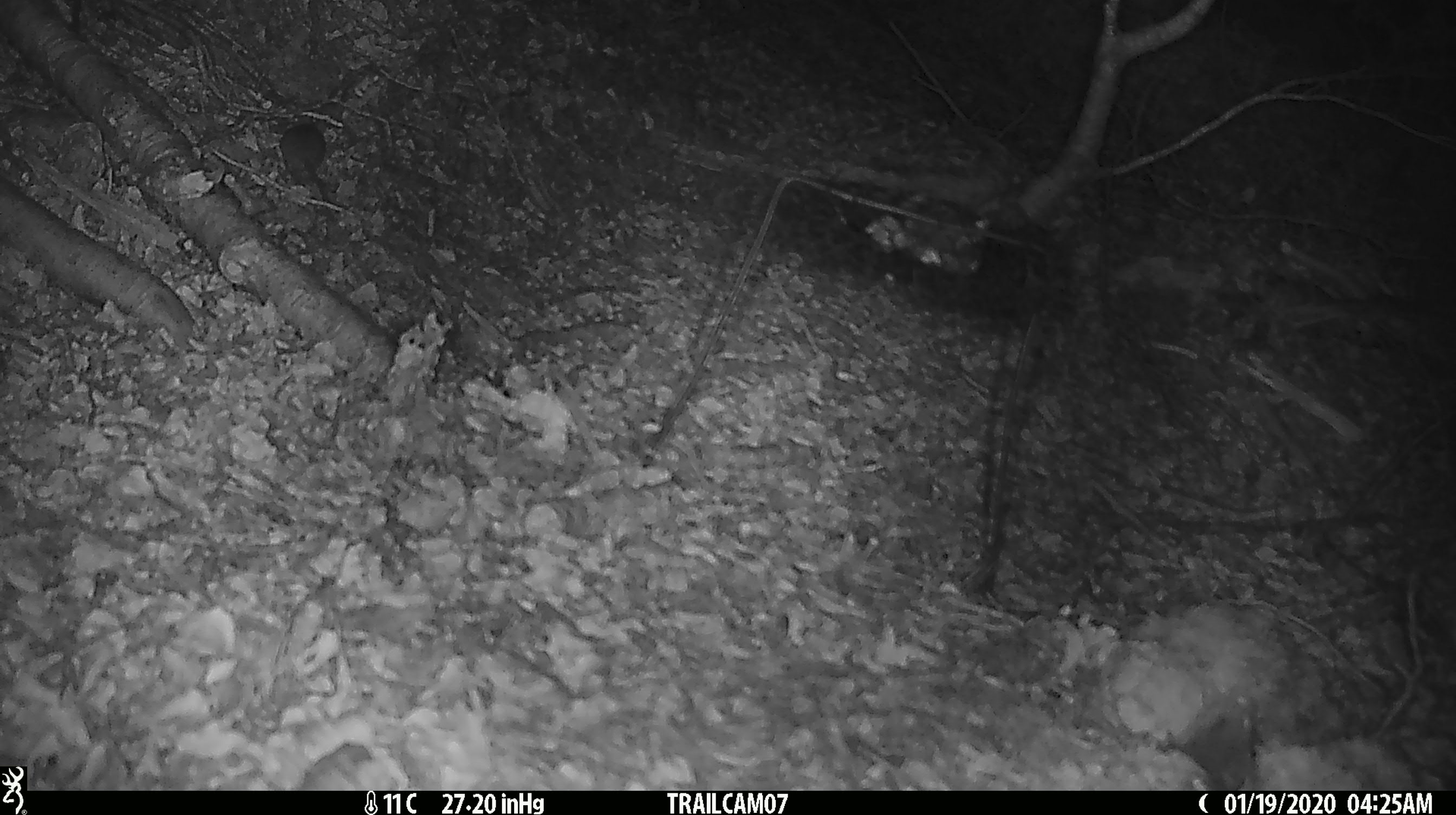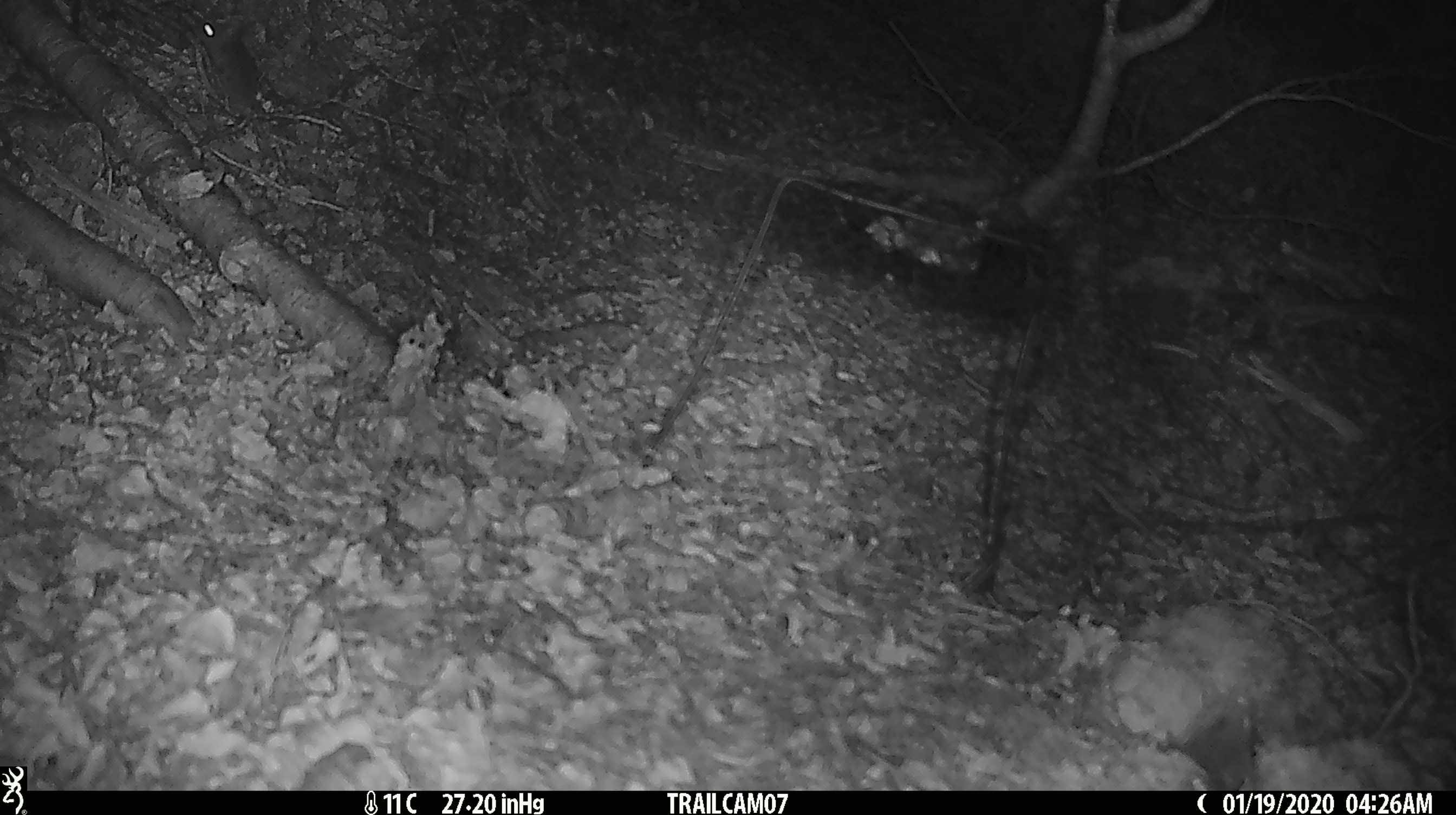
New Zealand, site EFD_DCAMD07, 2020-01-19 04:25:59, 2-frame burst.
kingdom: Animalia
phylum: Chordata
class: Mammalia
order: Rodentia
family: Muridae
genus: Mus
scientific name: Mus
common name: mouse